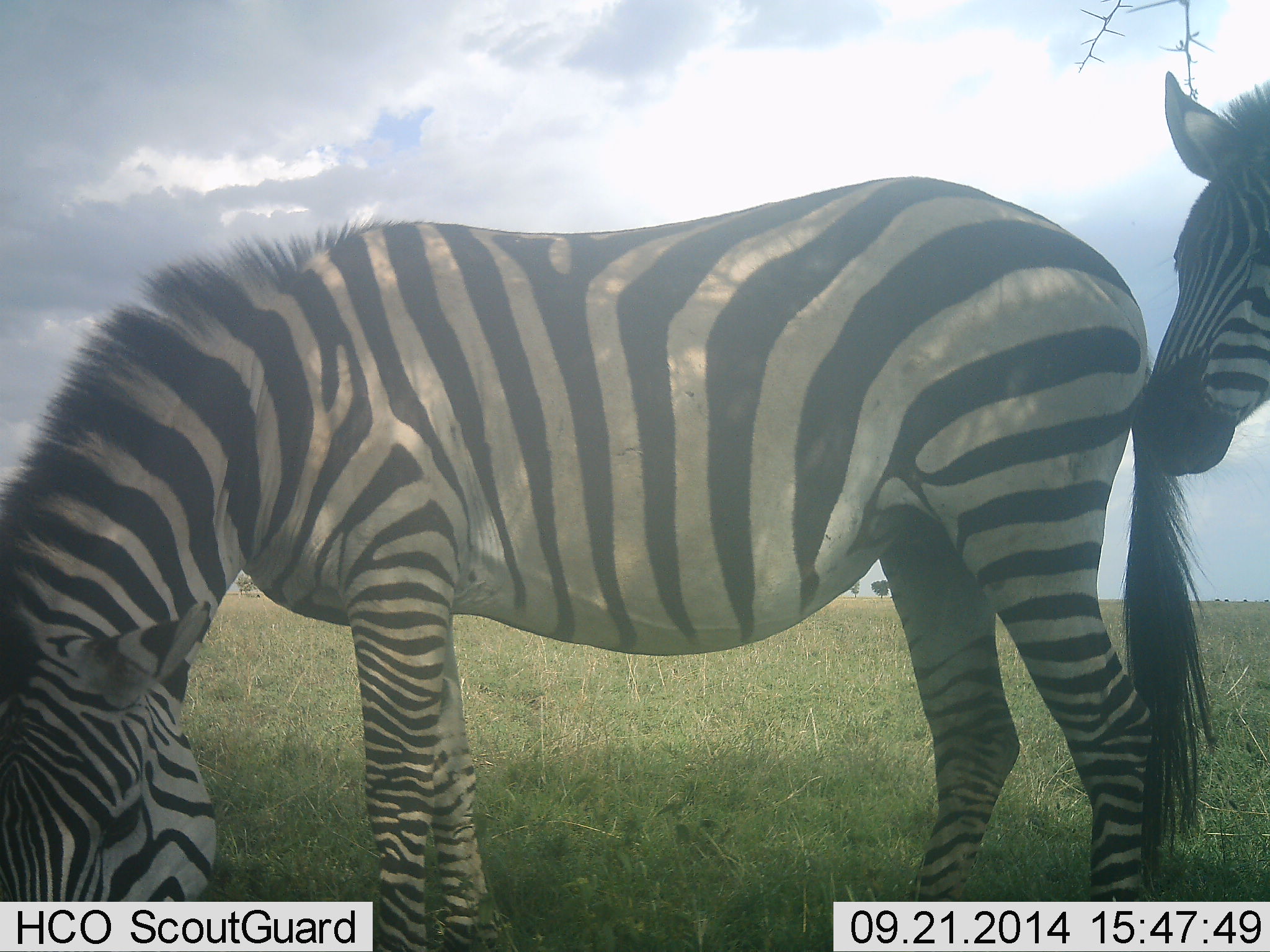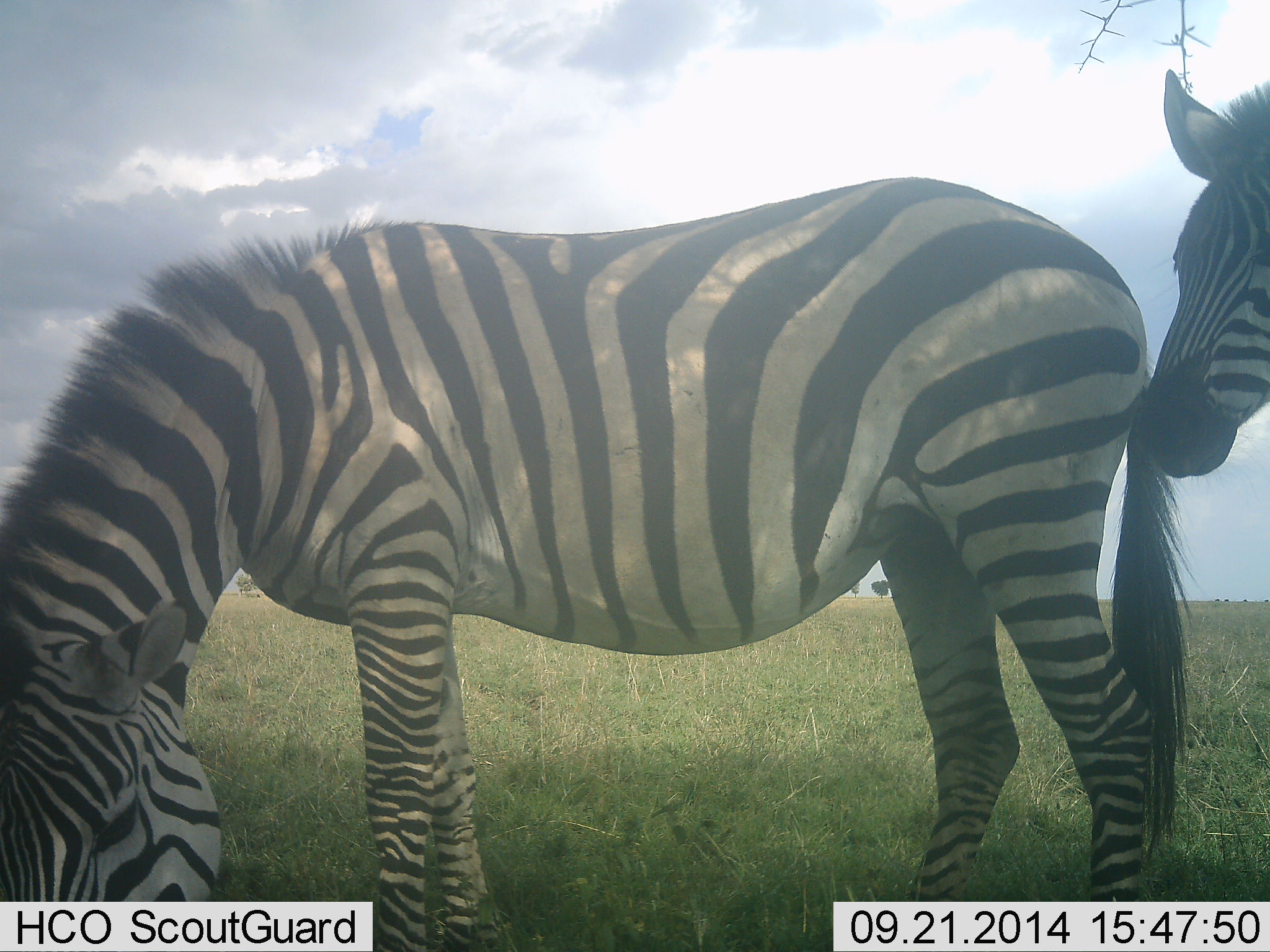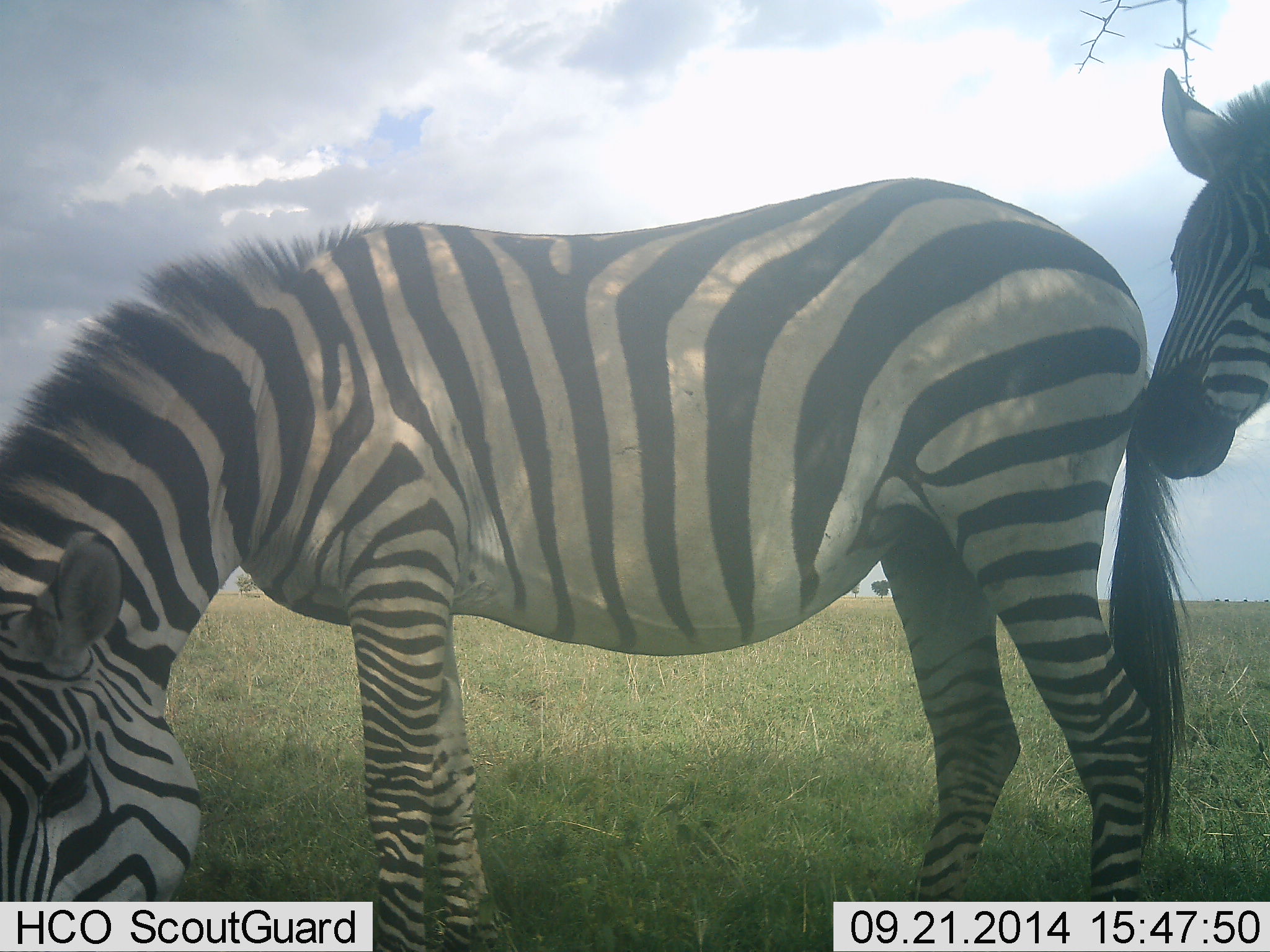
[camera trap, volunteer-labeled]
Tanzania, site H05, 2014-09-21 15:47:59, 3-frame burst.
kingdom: Animalia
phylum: Chordata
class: Mammalia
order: Perissodactyla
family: Equidae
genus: Equus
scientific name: Equus quagga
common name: plains zebra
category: zebra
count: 2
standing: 70%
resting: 0%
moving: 0%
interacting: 40%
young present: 0%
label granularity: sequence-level